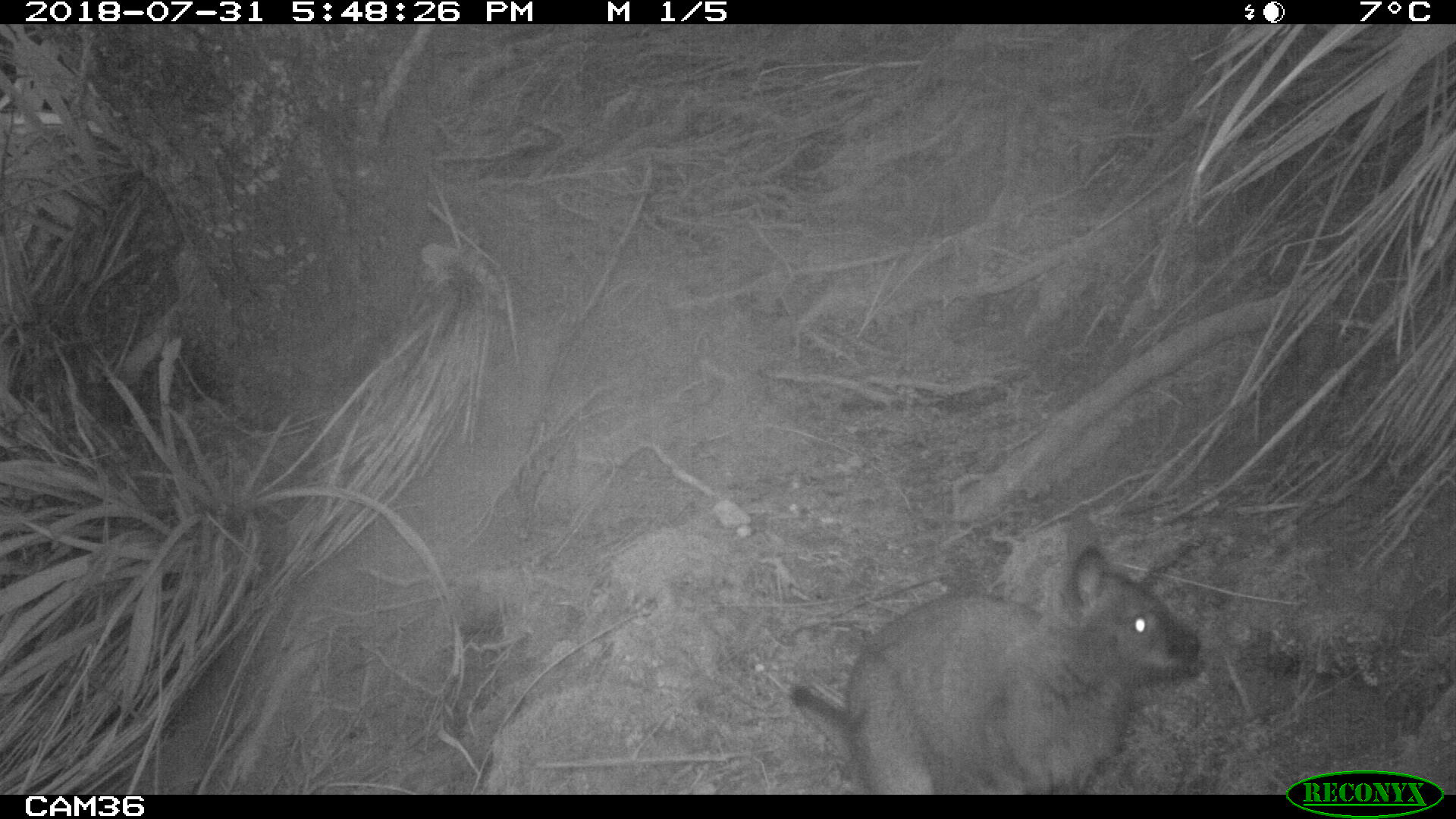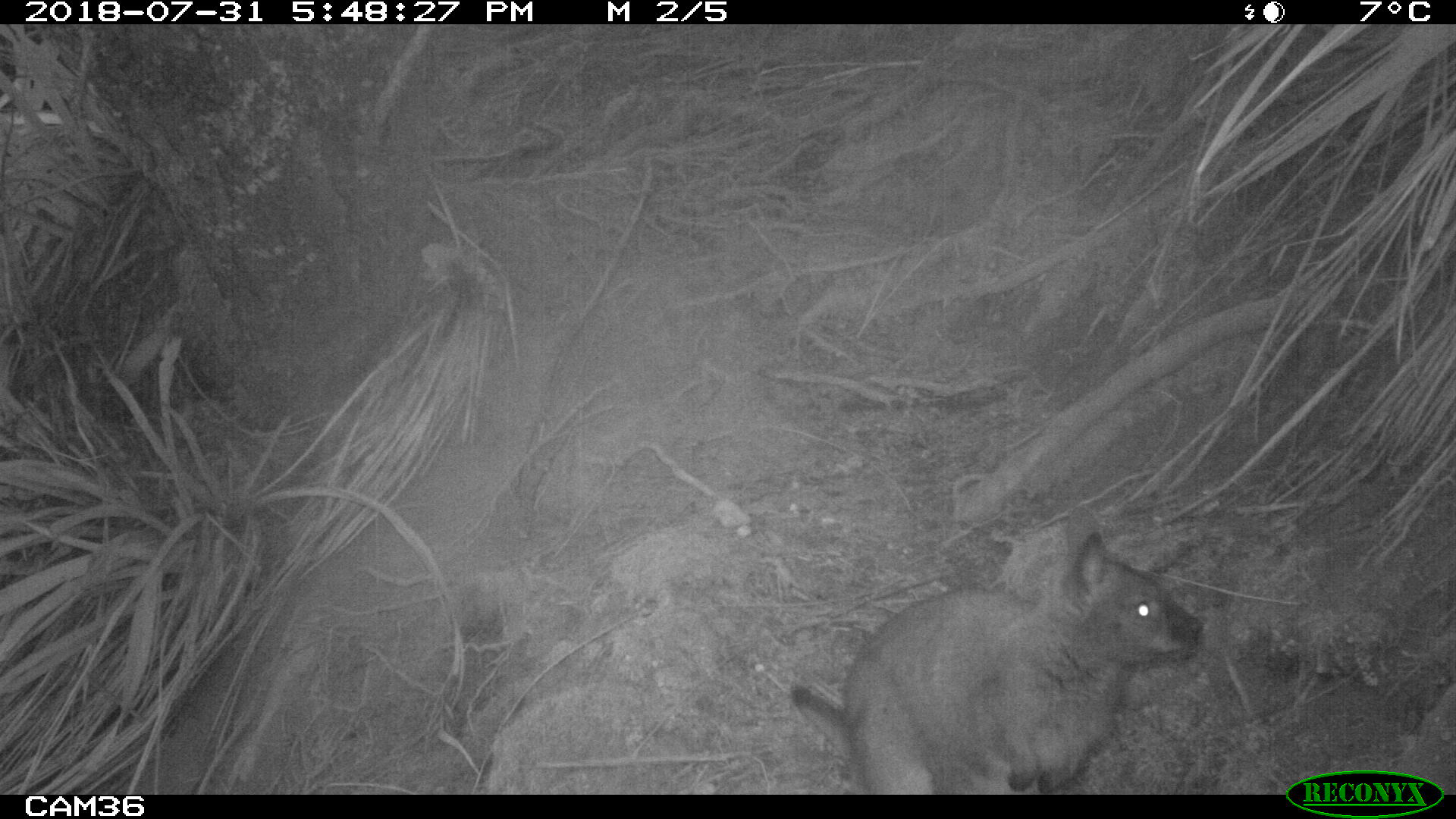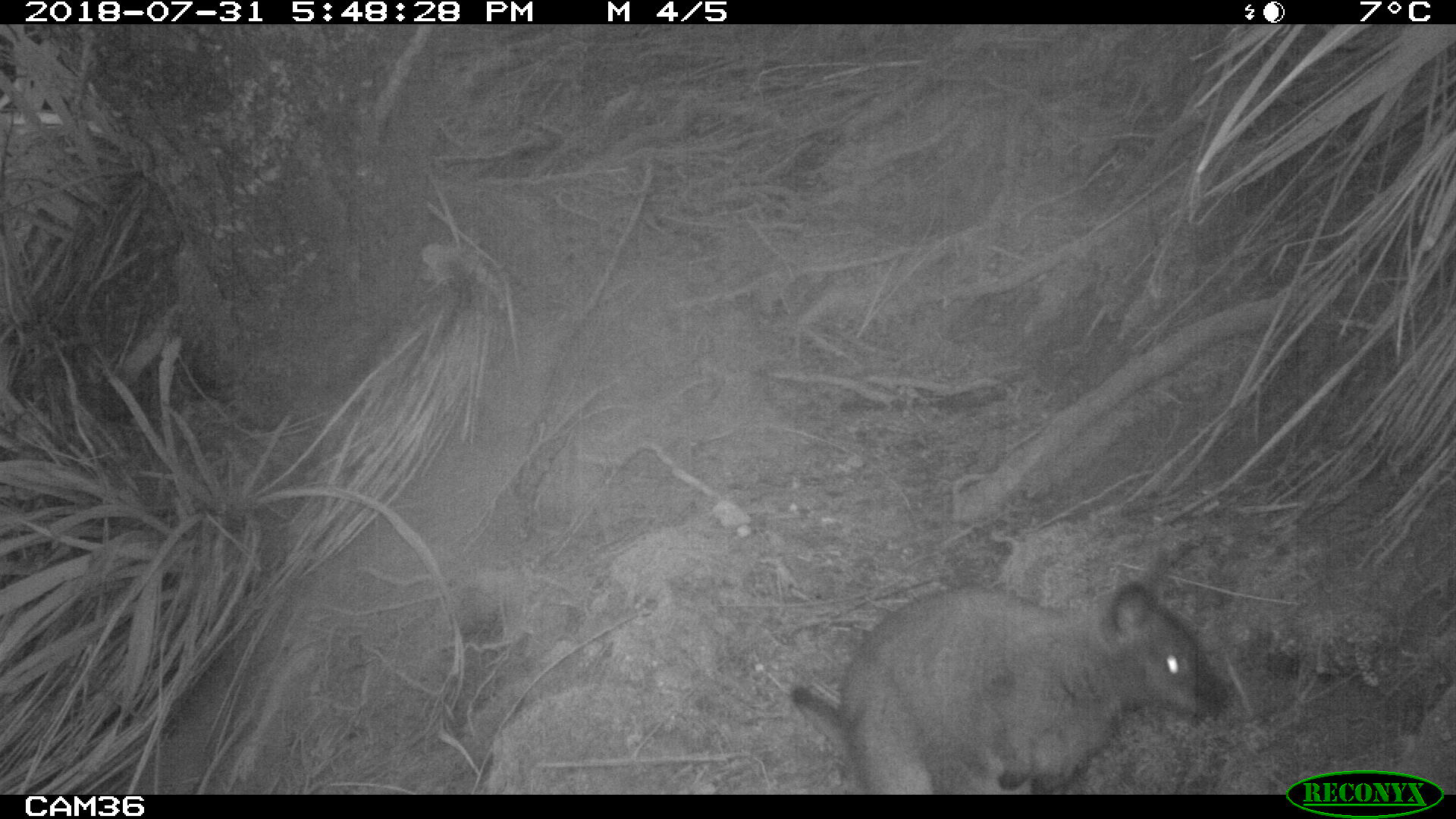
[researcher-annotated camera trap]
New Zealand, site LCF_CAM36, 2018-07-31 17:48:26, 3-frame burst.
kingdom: Animalia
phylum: Chordata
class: Mammalia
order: Diprotodontia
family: Macropodidae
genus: Notamacropus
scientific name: Notamacropus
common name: wallaby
Wallaby (Notamacropus).